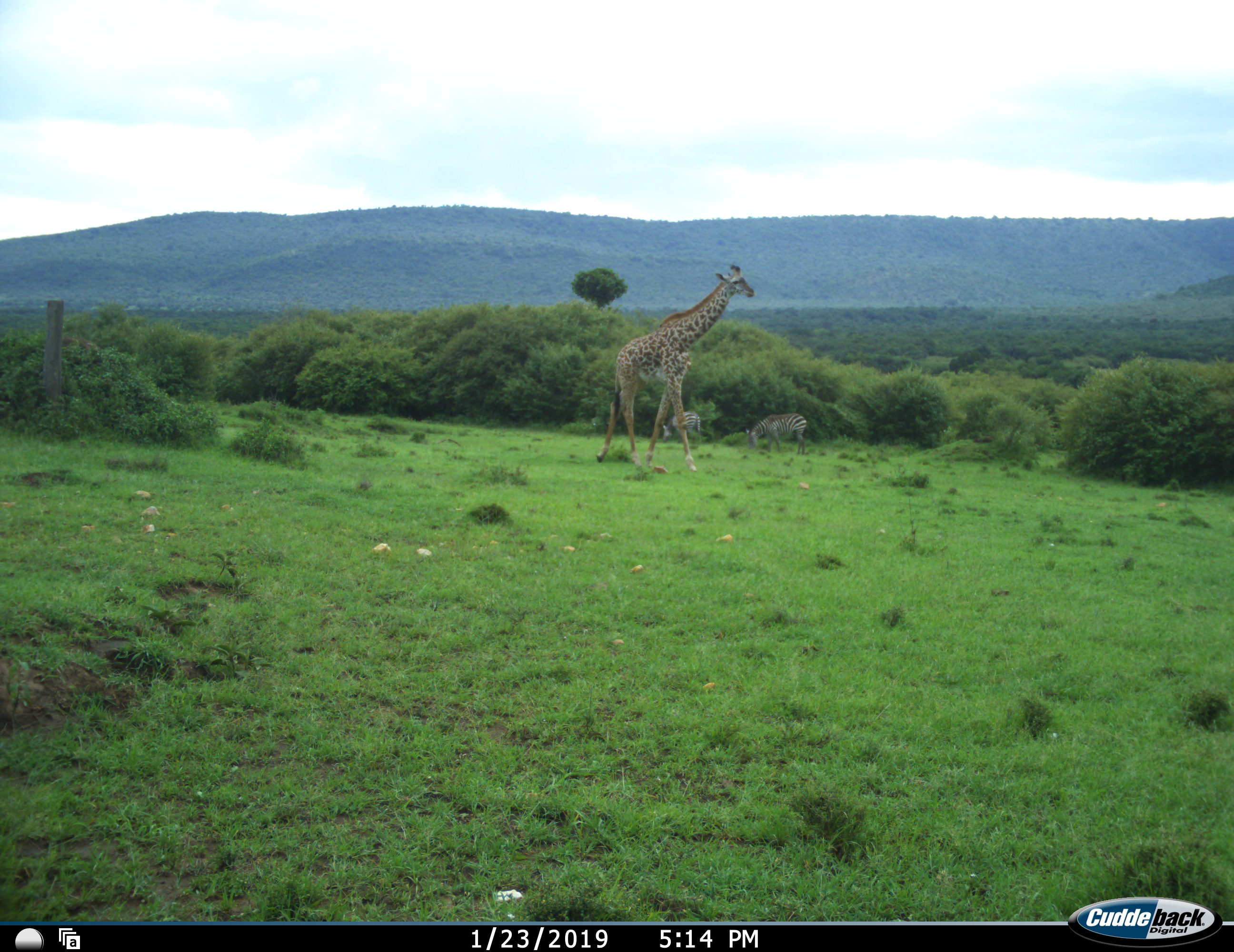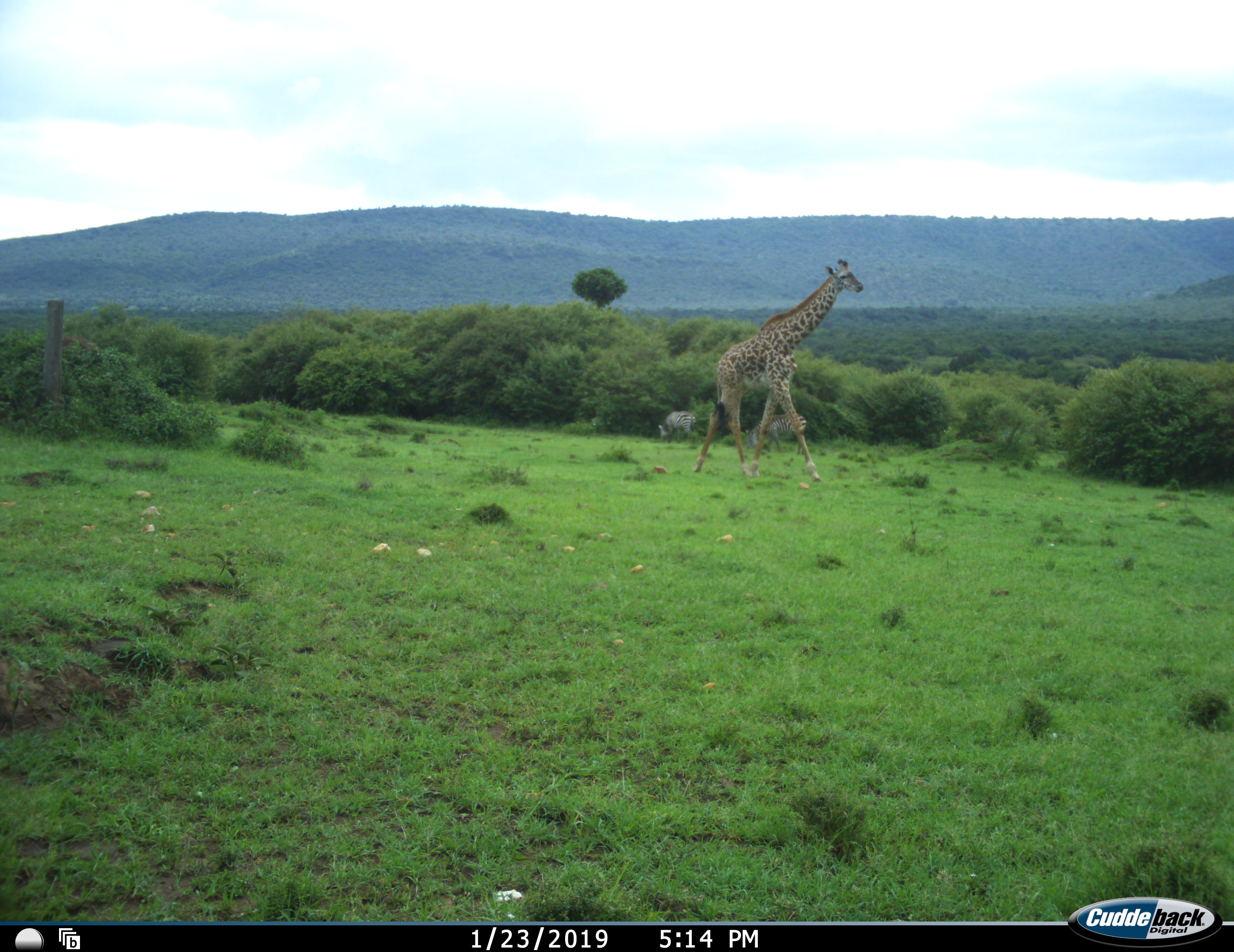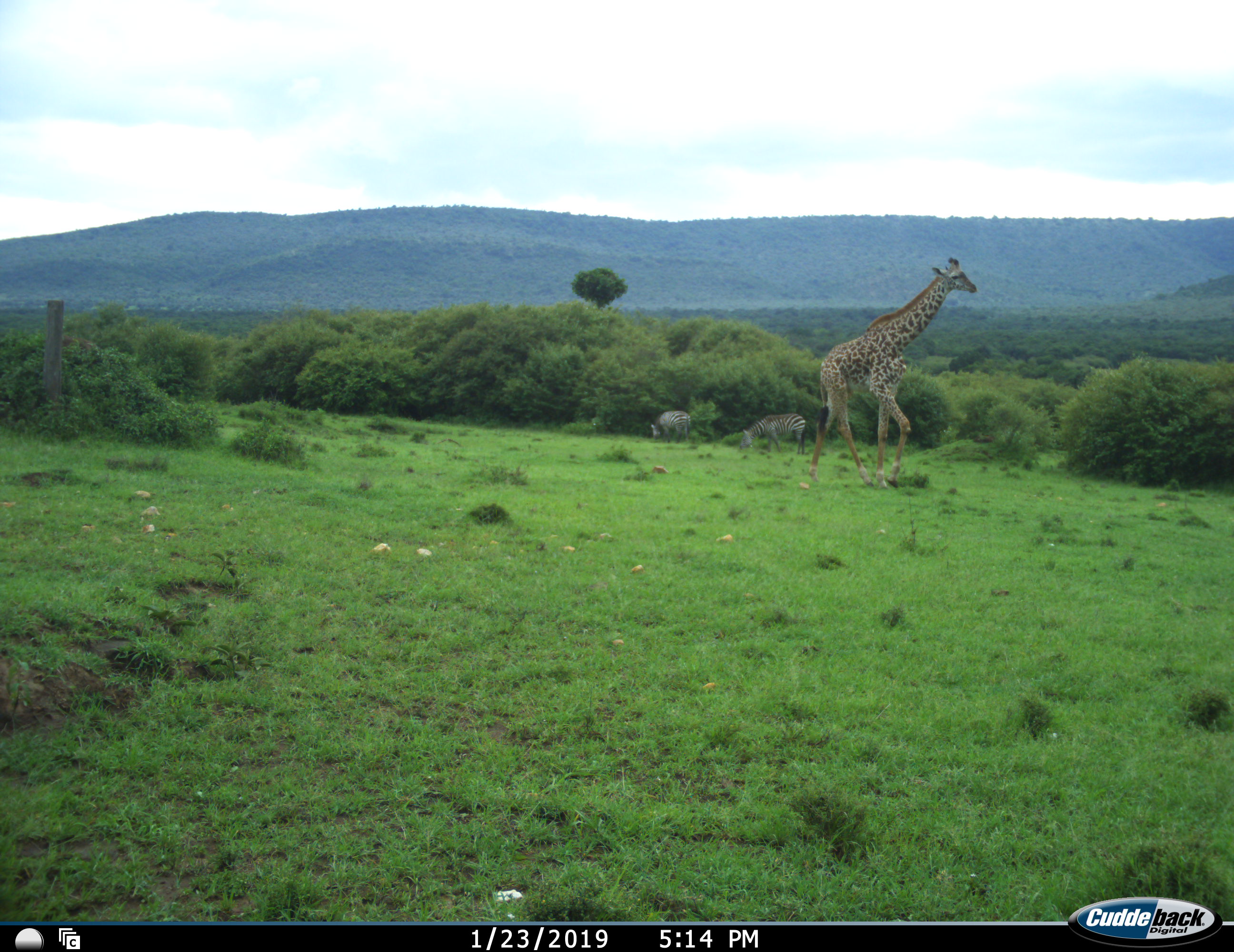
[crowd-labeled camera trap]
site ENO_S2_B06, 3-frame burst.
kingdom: Animalia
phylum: Chordata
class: Mammalia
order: Artiodactyla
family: Giraffidae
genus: Giraffa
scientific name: Giraffa camelopardalis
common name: giraffe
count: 1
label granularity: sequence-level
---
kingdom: Animalia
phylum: Chordata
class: Mammalia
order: Perissodactyla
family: Equidae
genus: Equus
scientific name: Equus quagga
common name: plains zebra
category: zebraplains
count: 2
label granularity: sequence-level